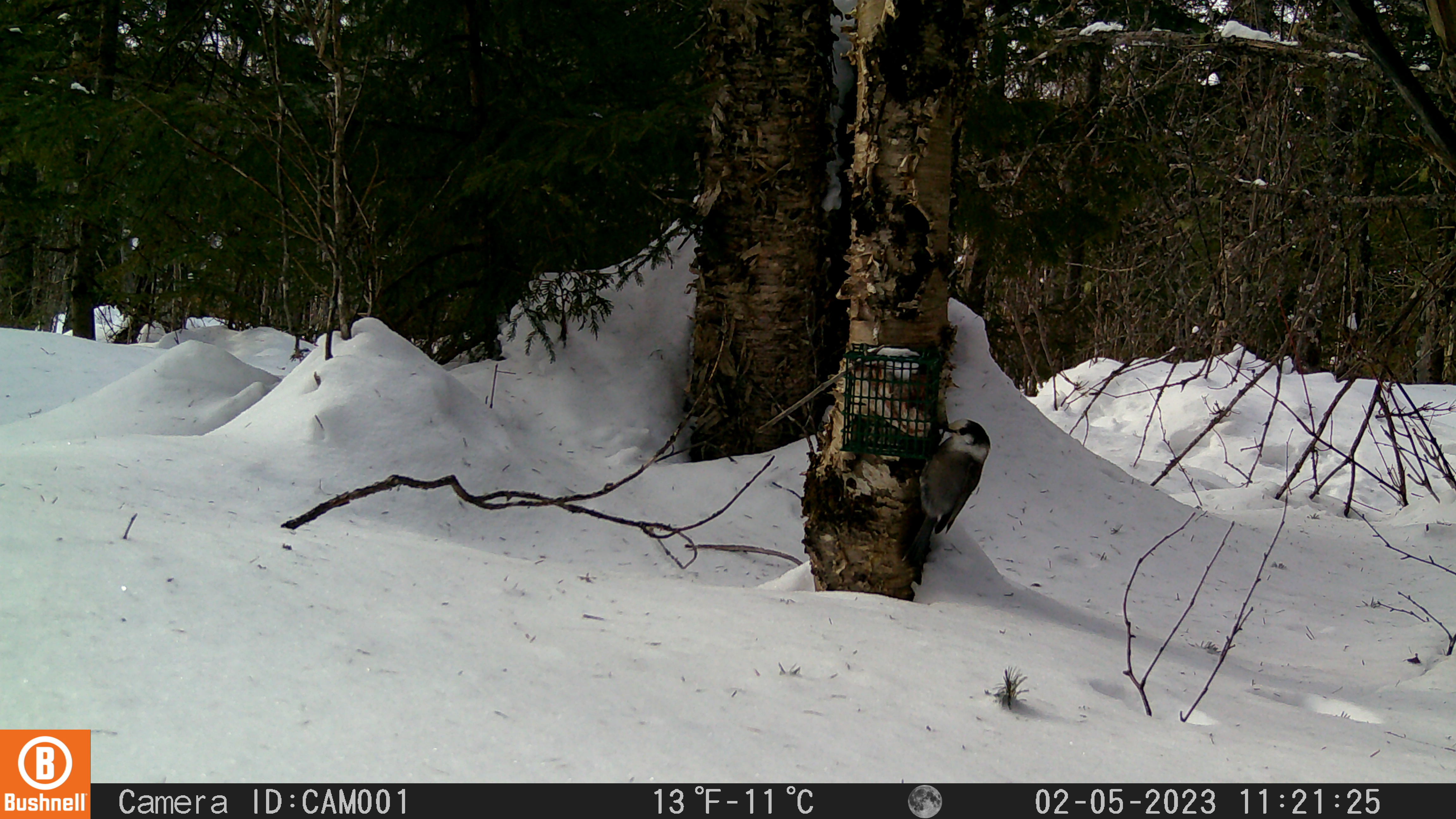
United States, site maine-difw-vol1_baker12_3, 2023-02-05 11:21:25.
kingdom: Animalia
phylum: Chordata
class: Aves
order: Passeriformes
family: Corvidae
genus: Perisoreus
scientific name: Perisoreus canadensis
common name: canada jay